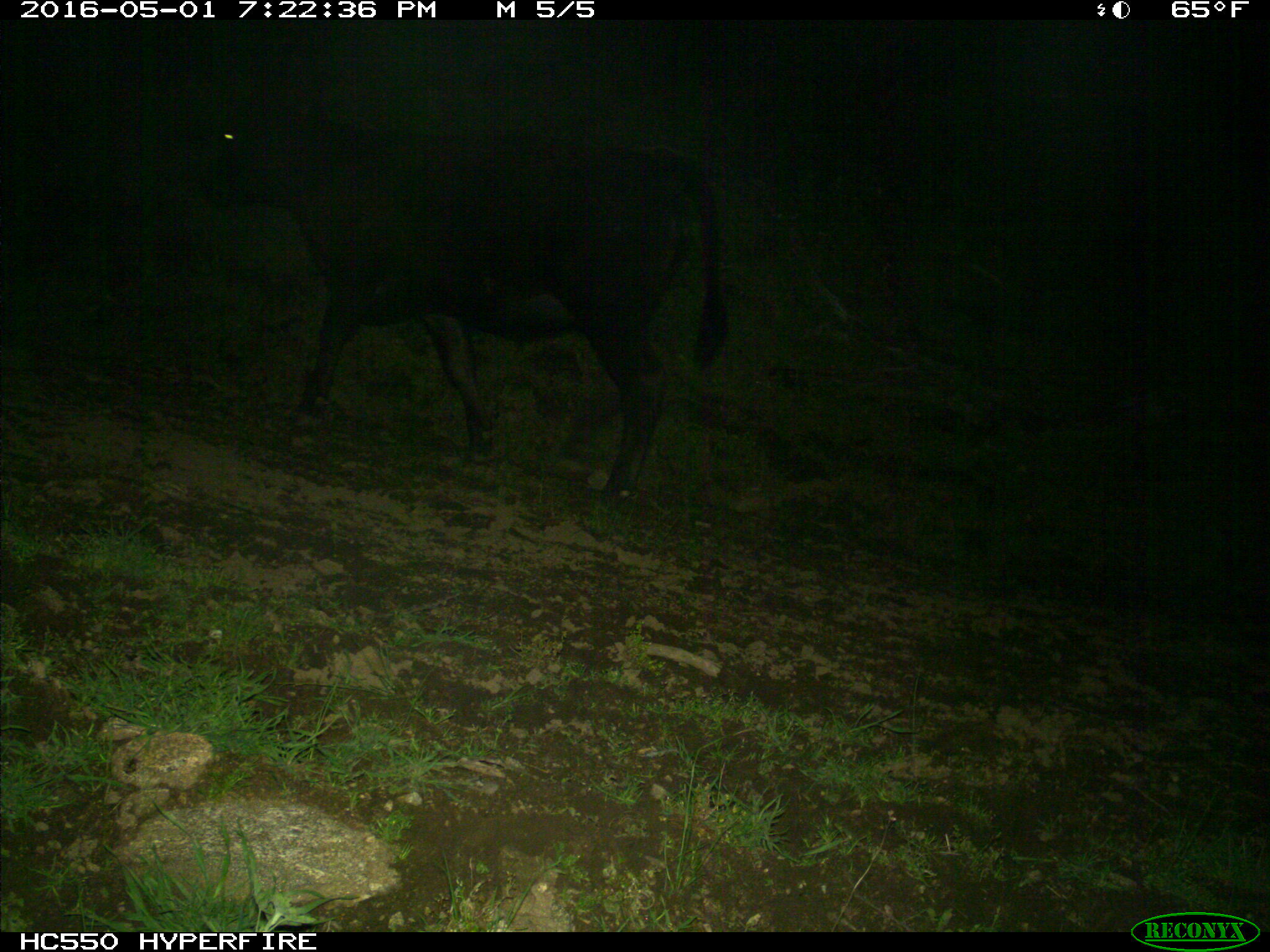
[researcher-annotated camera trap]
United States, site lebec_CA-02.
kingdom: Animalia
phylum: Chordata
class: Mammalia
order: Artiodactyla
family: Bovidae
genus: Bos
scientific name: Bos taurus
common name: domestic cow